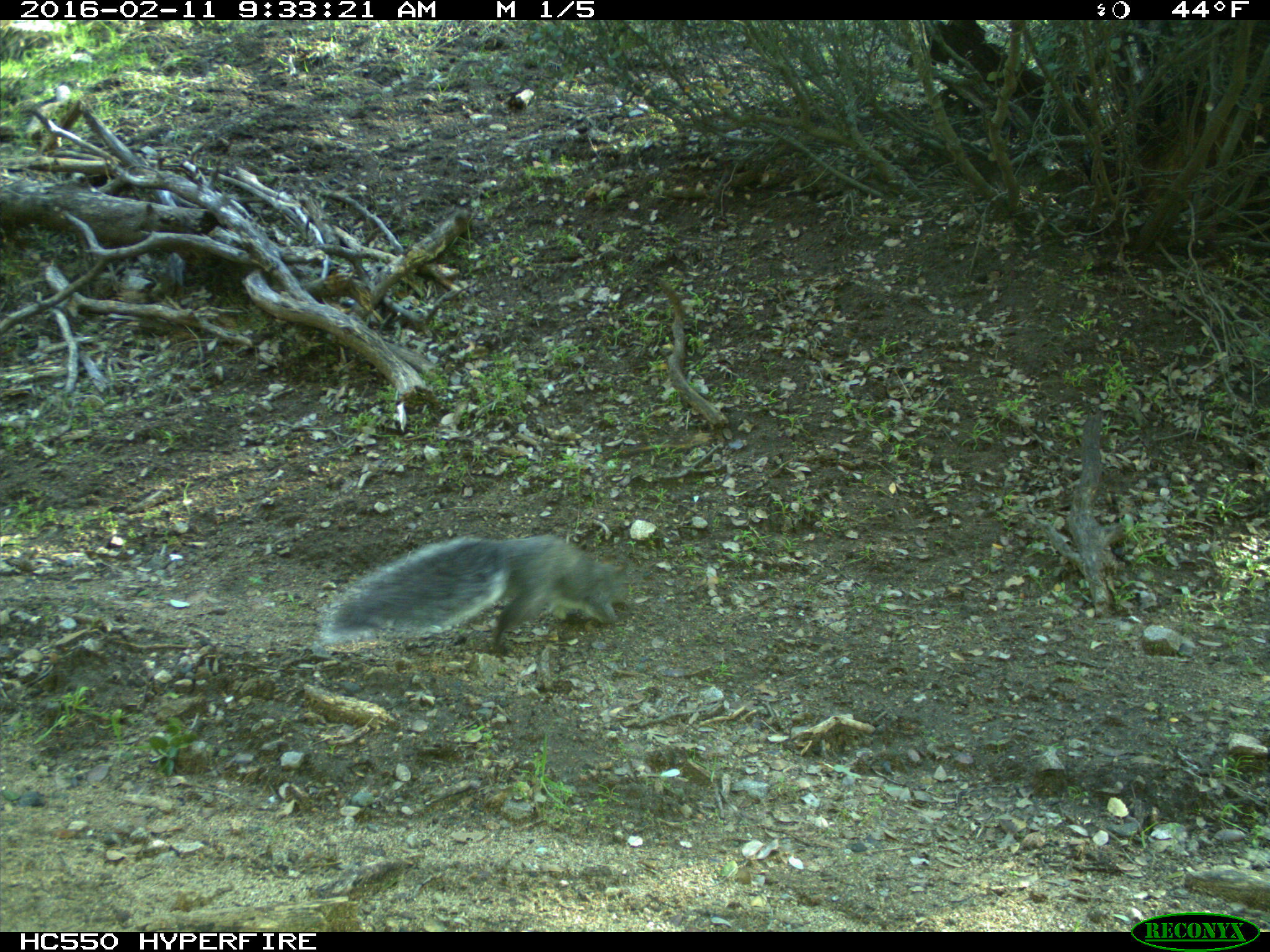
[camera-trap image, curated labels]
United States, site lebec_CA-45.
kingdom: Animalia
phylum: Chordata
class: Mammalia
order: Rodentia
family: Sciuridae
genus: Sciurus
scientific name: Sciurus carolinensis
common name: eastern gray squirrel